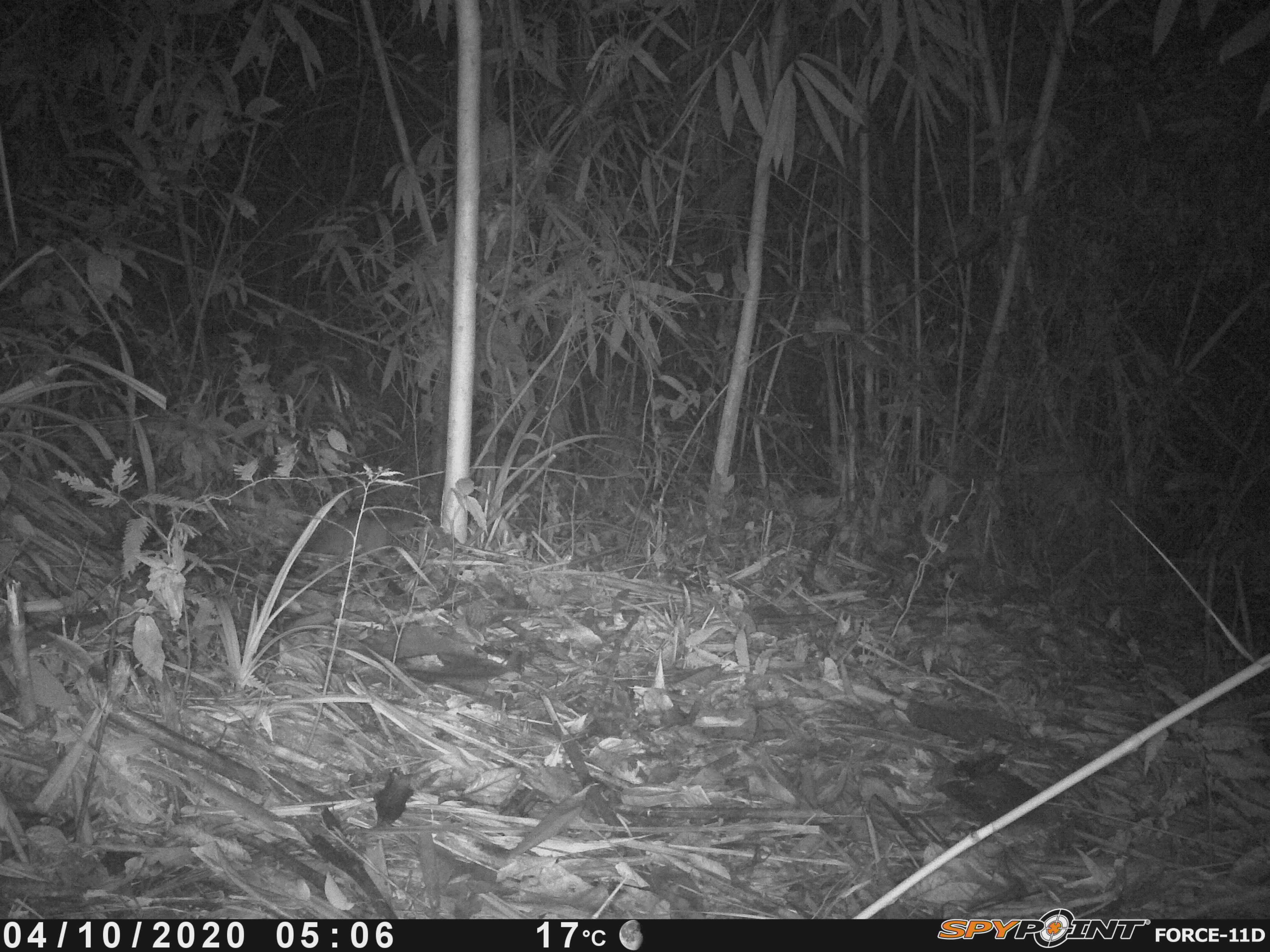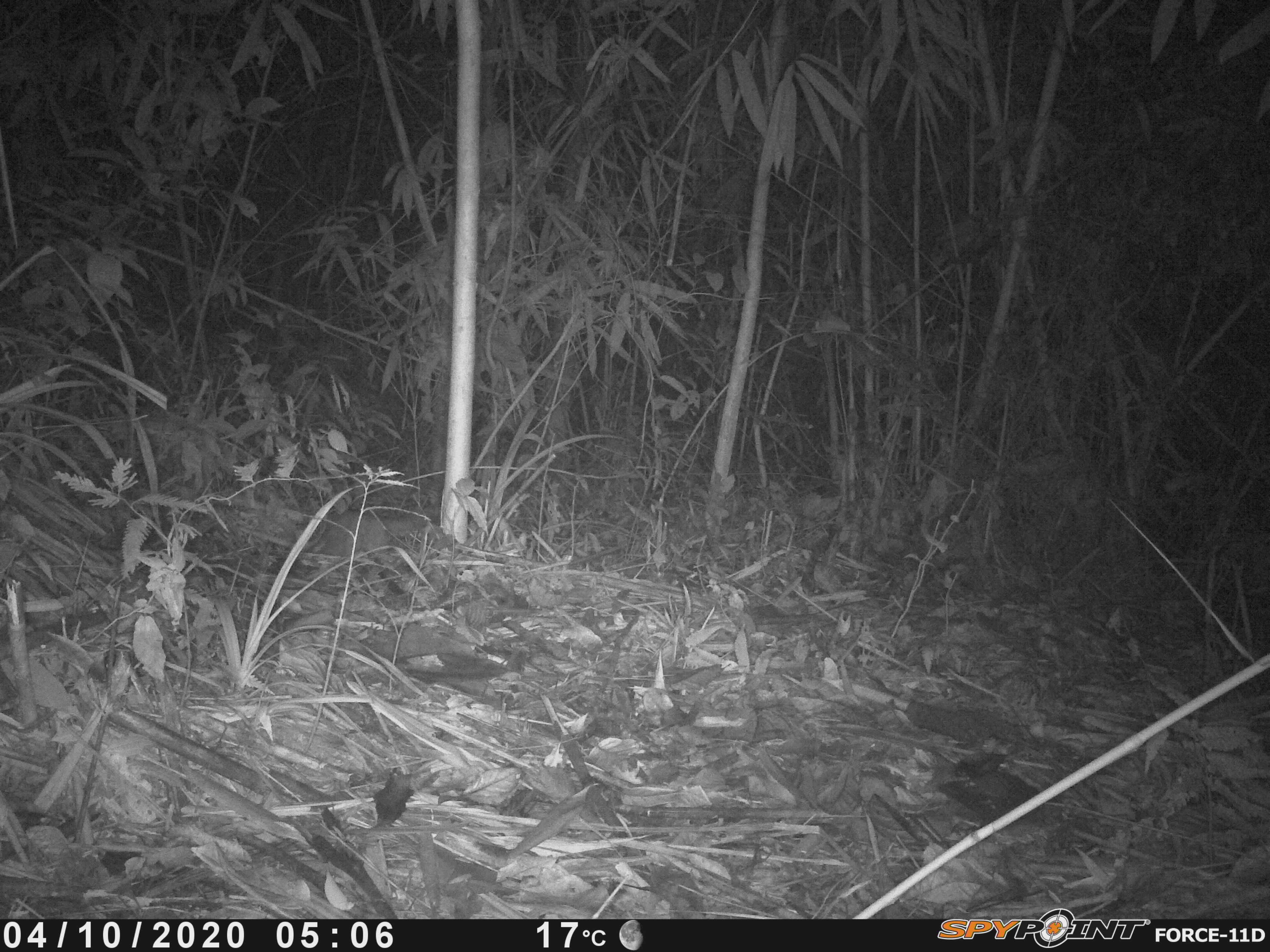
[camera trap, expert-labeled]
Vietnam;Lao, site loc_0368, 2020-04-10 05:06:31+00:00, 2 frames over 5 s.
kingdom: Animalia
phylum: Chordata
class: Mammalia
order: Carnivora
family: Mustelidae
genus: Melogale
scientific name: Melogale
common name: ferret badger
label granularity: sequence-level